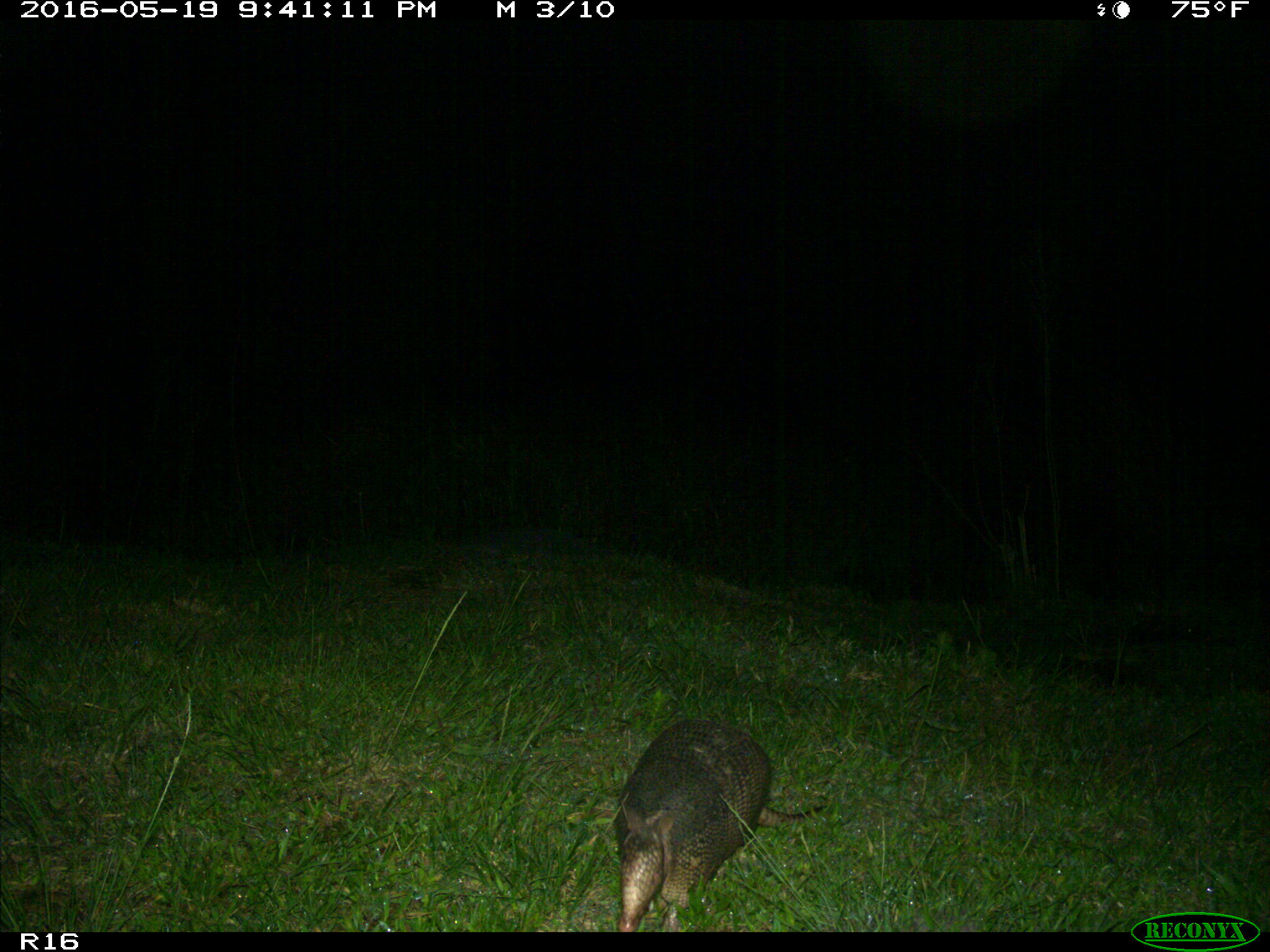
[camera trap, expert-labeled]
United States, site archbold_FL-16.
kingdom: Animalia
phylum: Chordata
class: Mammalia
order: Cingulata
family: Dasypodidae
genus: Dasypus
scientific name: Dasypus novemcinctus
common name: nine-banded armadillo